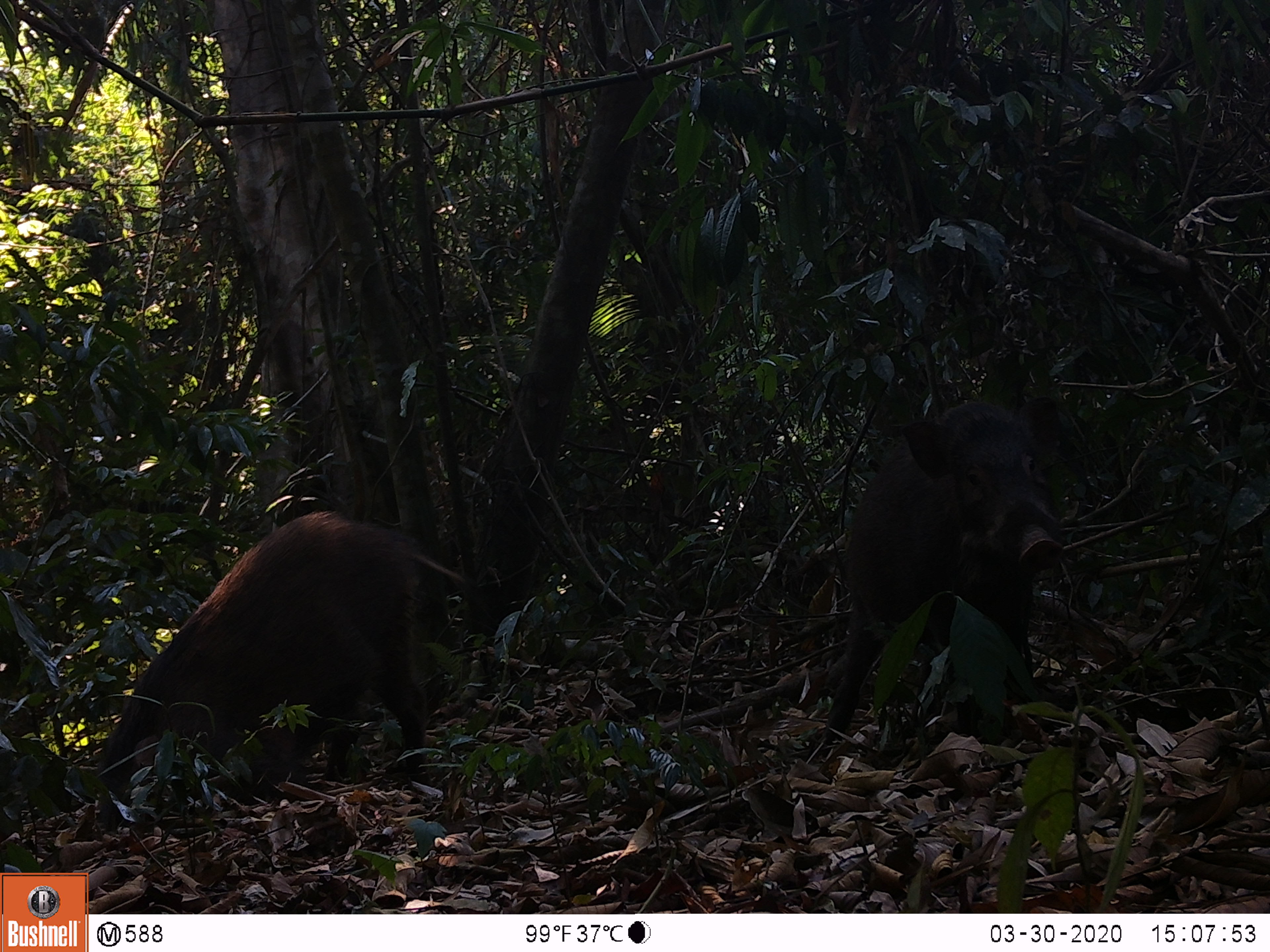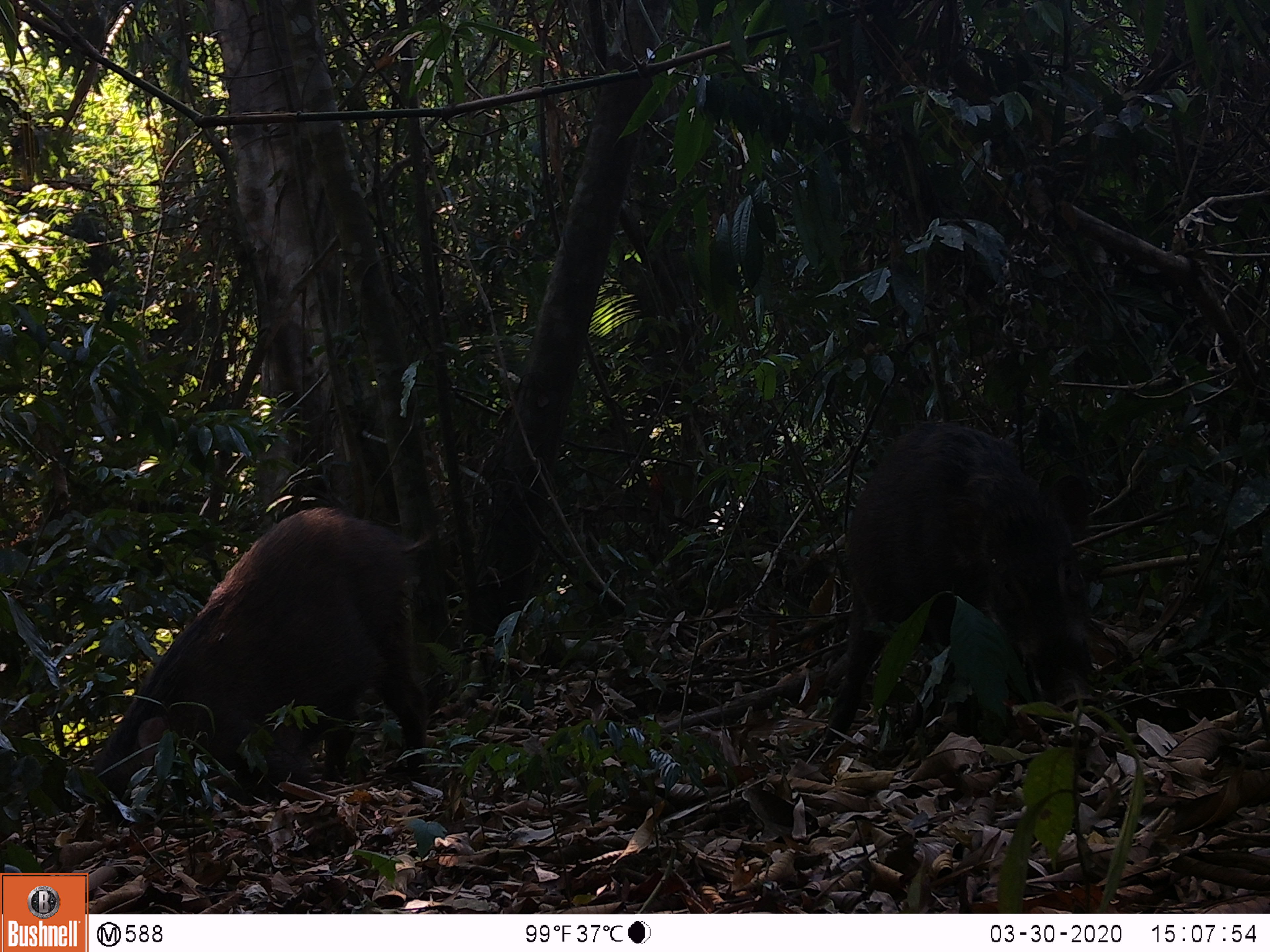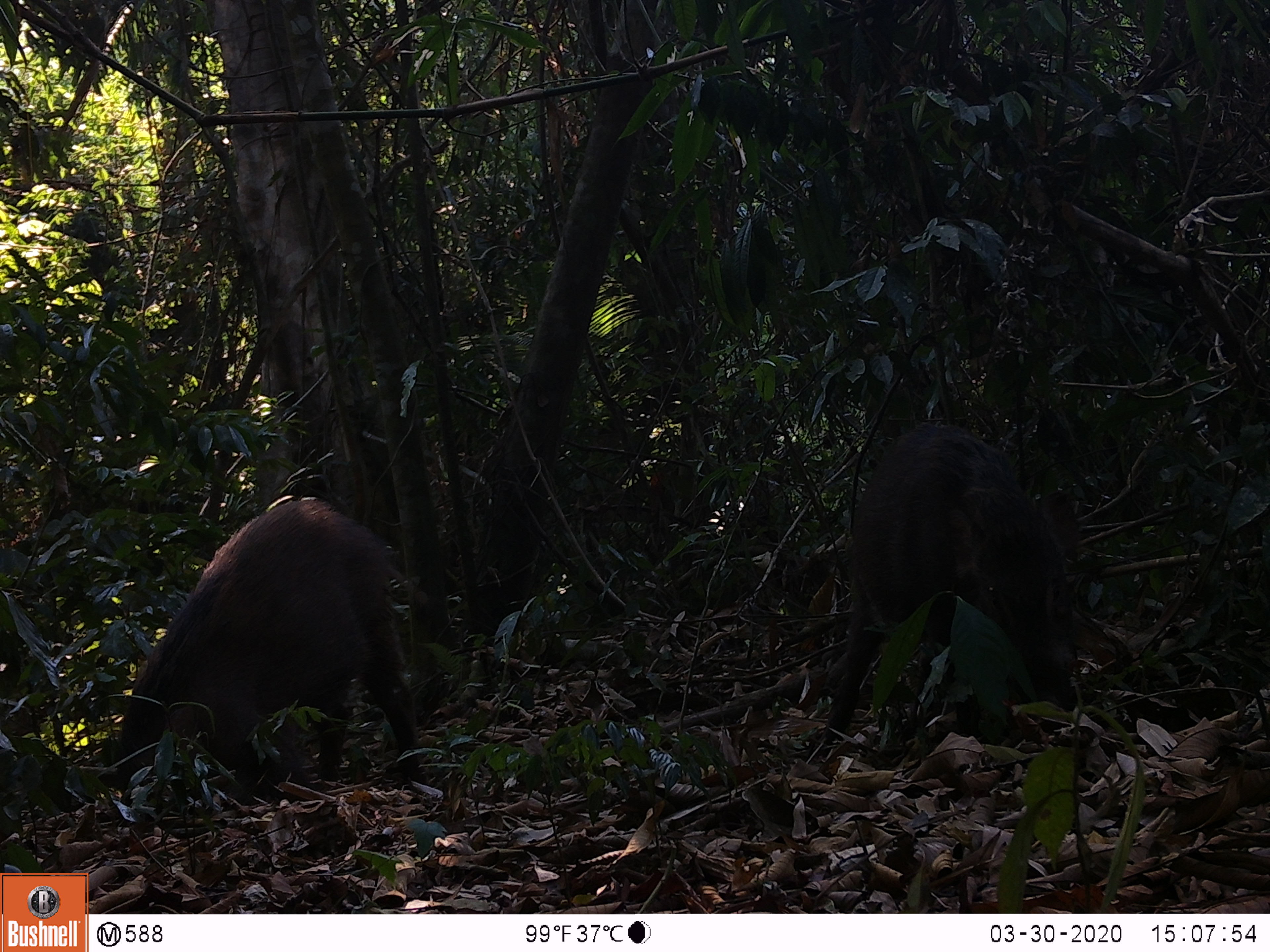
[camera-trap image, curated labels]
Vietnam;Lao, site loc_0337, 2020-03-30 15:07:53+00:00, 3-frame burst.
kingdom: Animalia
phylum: Chordata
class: Mammalia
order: Artiodactyla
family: Suidae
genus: Sus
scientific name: Sus scrofa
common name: eurasian wild pig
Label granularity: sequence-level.